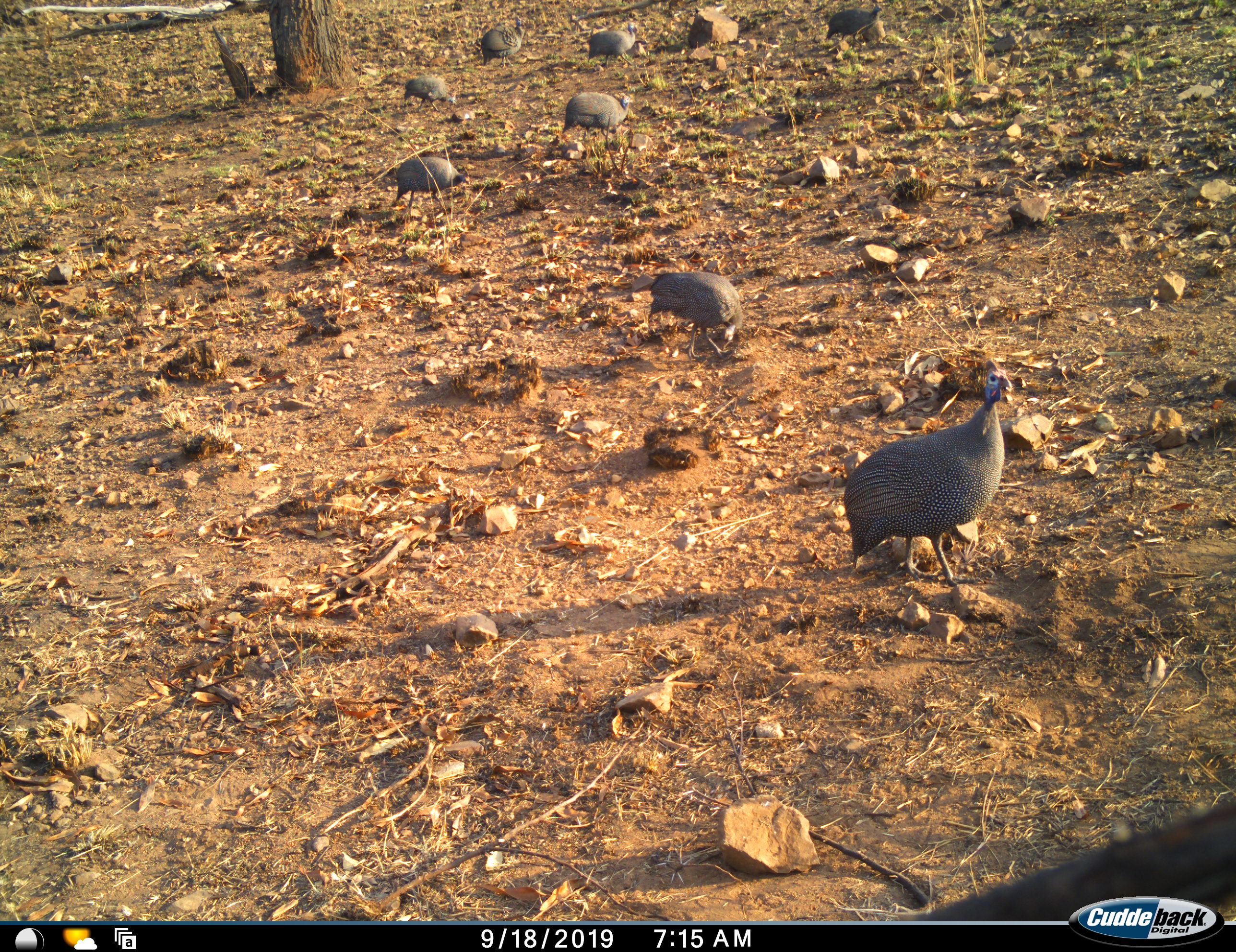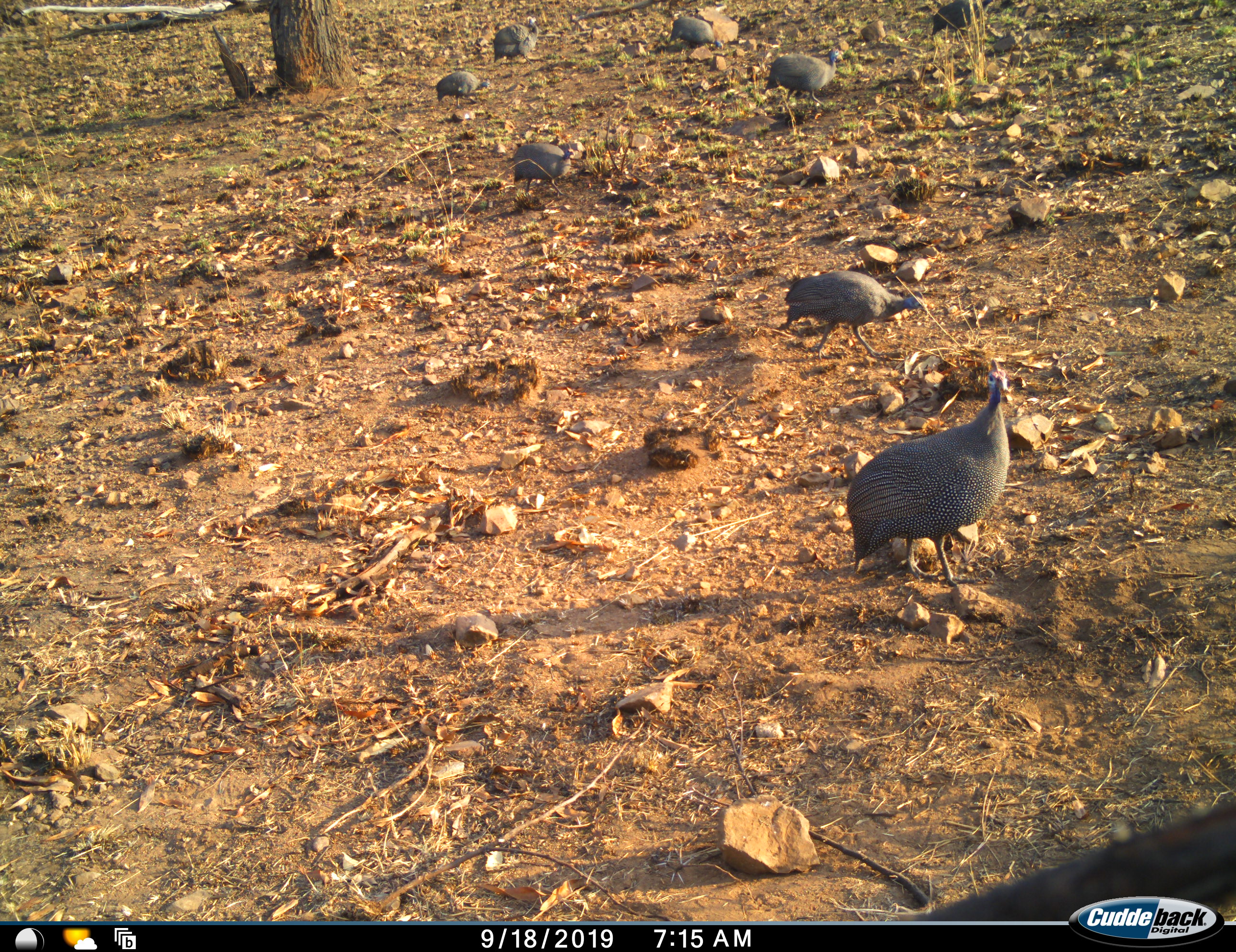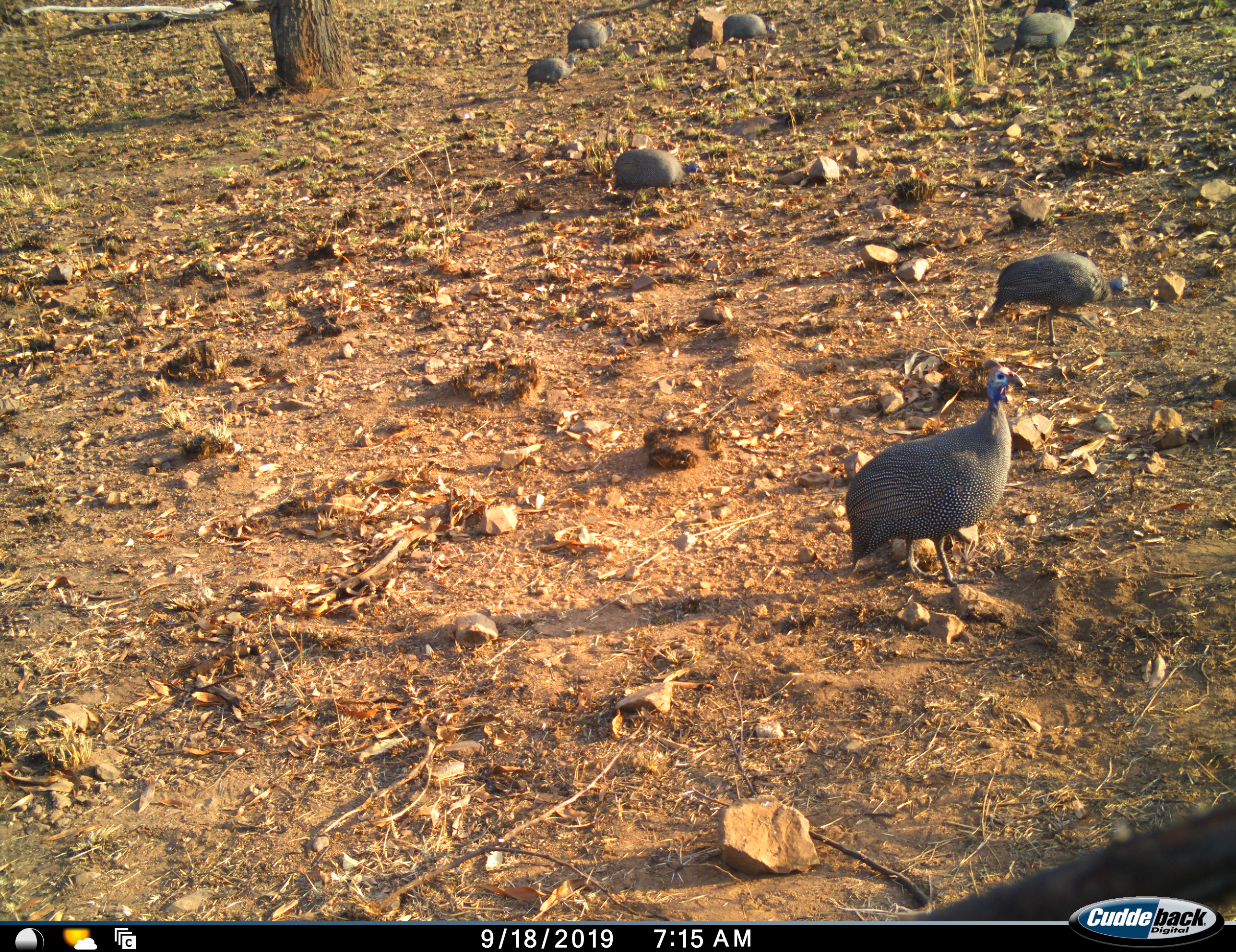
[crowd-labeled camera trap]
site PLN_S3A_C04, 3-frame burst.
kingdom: Animalia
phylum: Chordata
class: Aves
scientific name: Aves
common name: bird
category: birdother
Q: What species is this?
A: Birdother (bird) (Aves).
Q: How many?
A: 8.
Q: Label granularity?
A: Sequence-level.